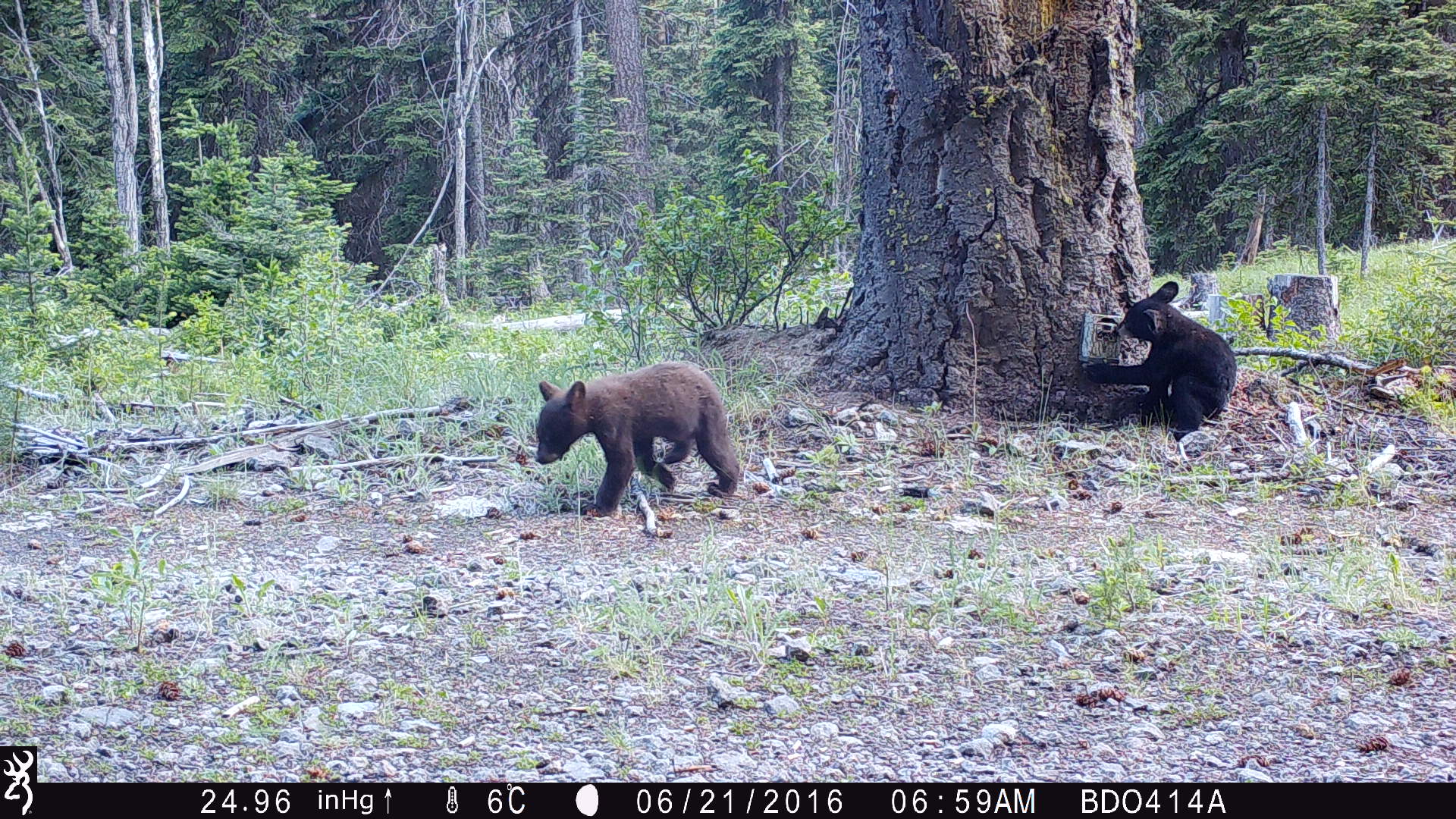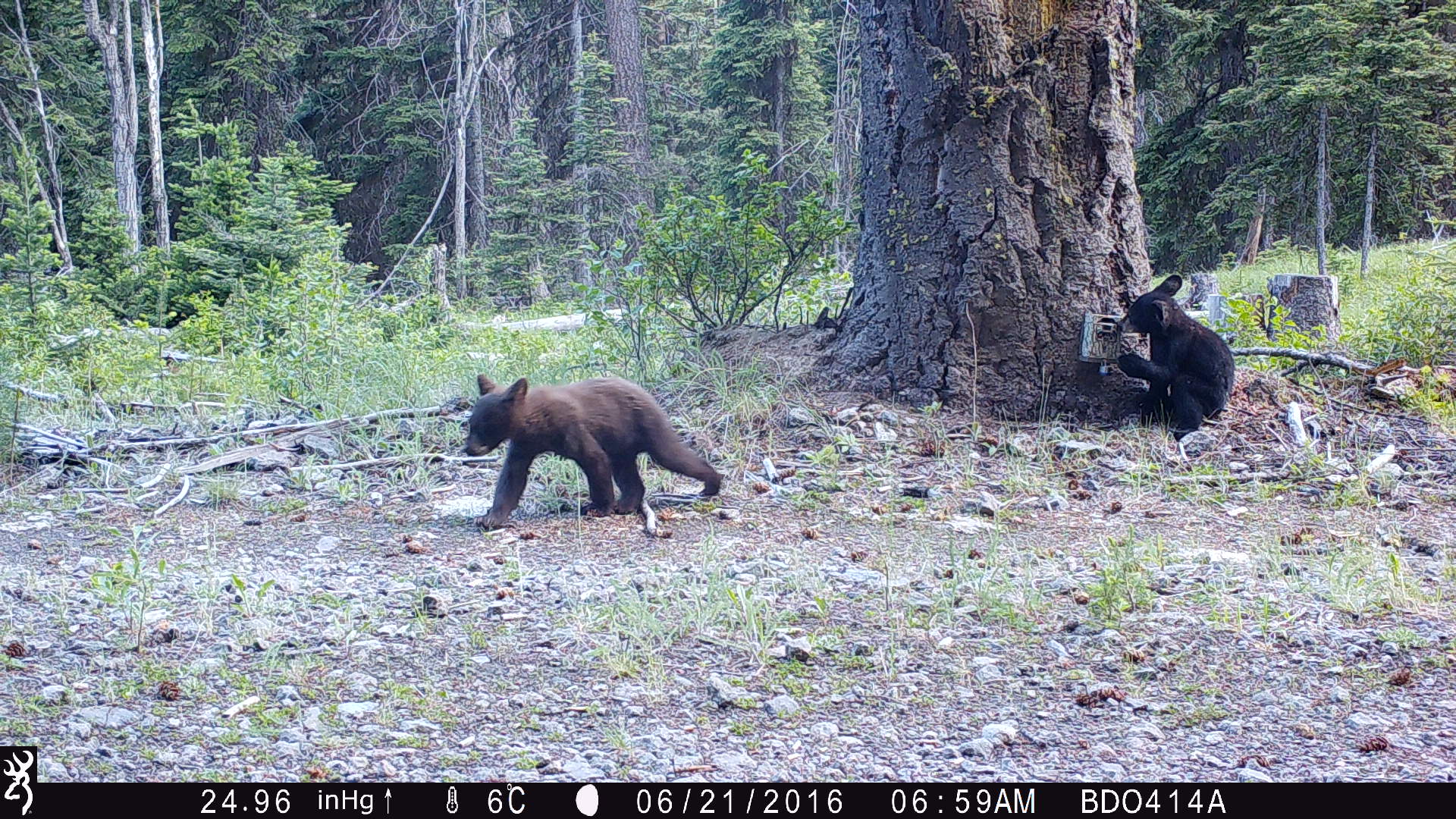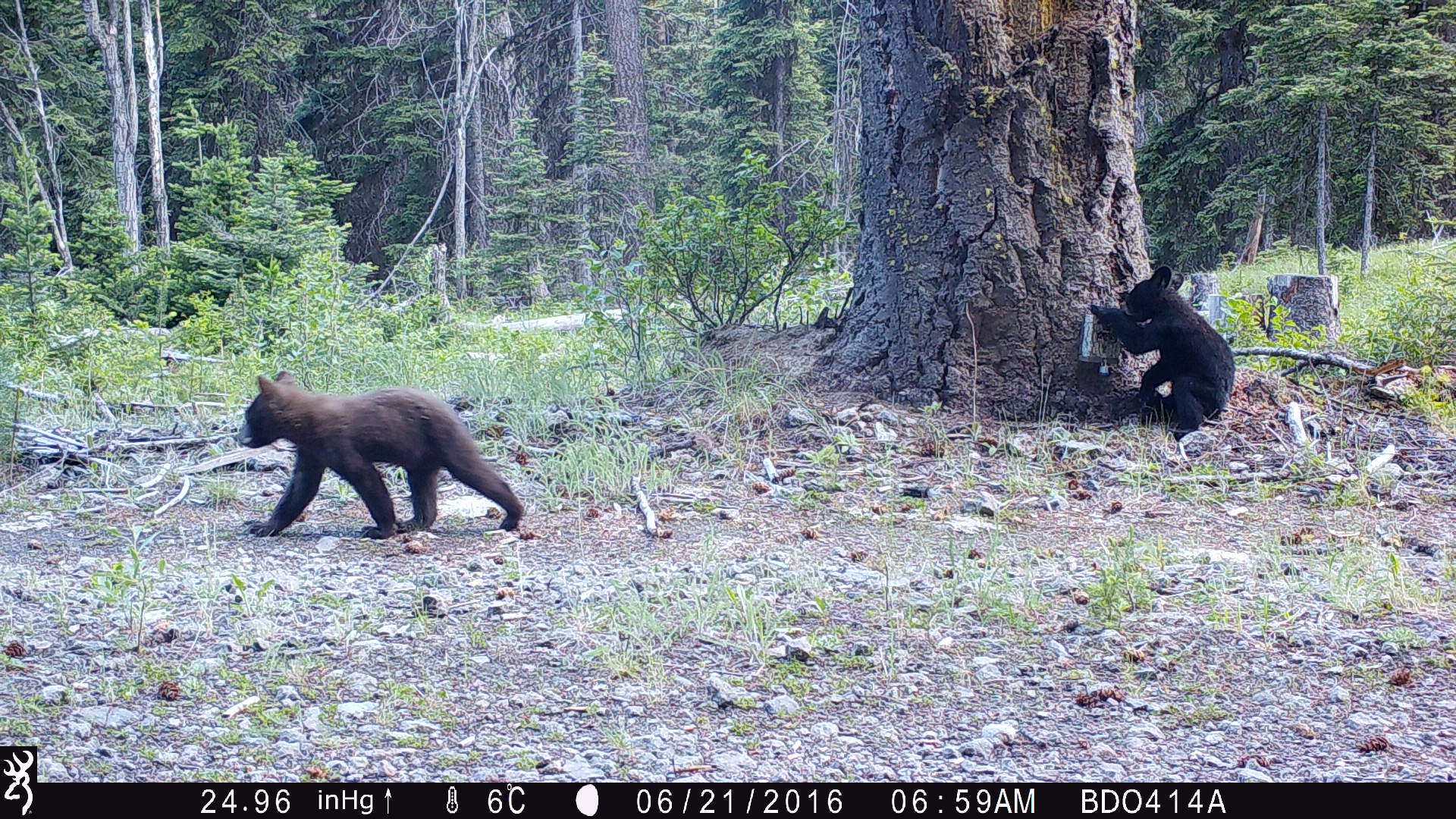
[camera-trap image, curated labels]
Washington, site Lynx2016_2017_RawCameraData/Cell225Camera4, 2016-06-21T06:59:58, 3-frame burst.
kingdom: Animalia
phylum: Chordata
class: Mammalia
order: Carnivora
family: Ursidae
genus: Ursus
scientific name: Ursus americanus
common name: american black bear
Ursus americanus (american black bear). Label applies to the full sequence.